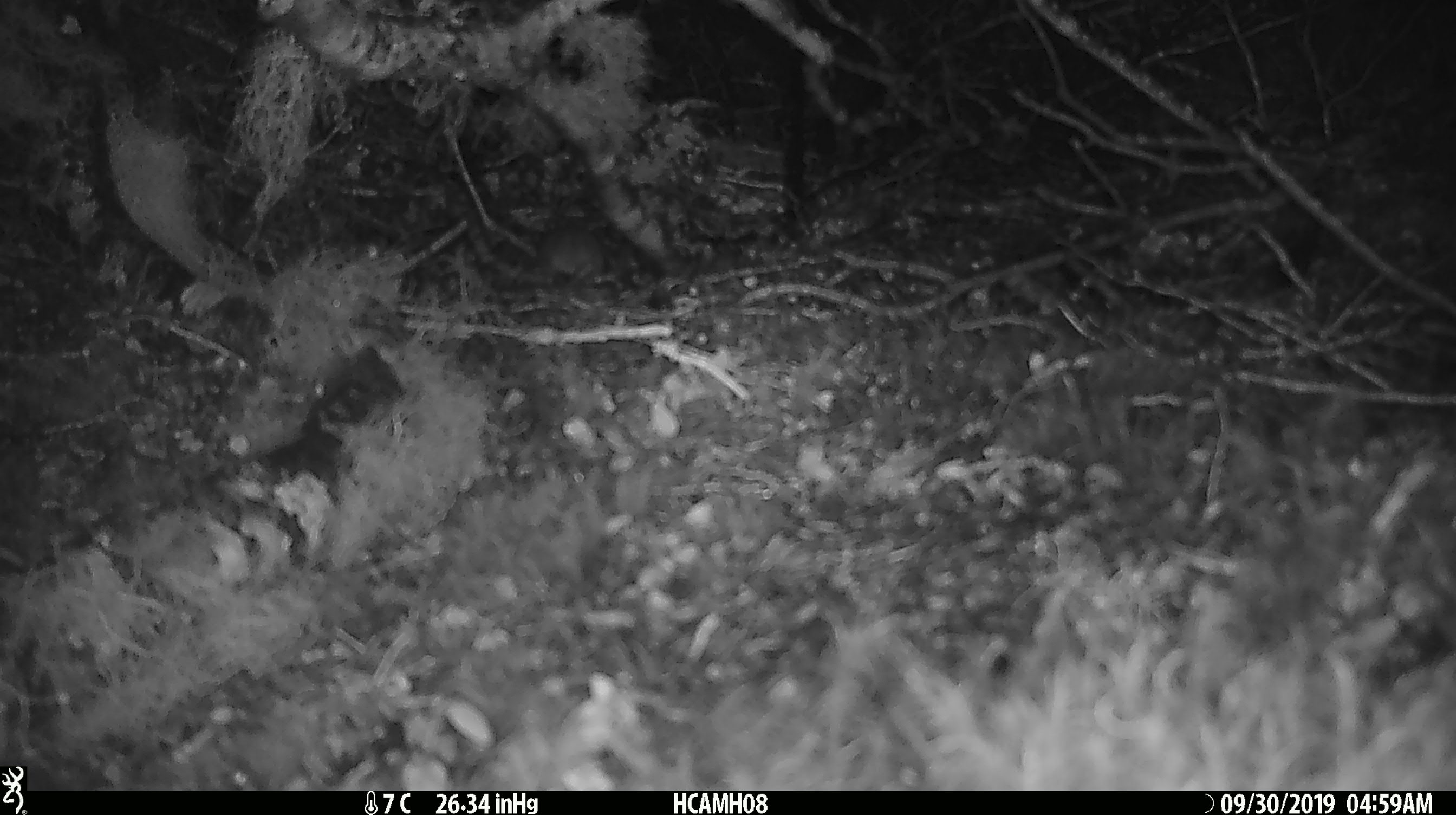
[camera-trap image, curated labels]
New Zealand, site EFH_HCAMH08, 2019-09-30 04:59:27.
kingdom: Animalia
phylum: Chordata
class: Mammalia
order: Rodentia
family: Muridae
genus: Mus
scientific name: Mus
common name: mouse